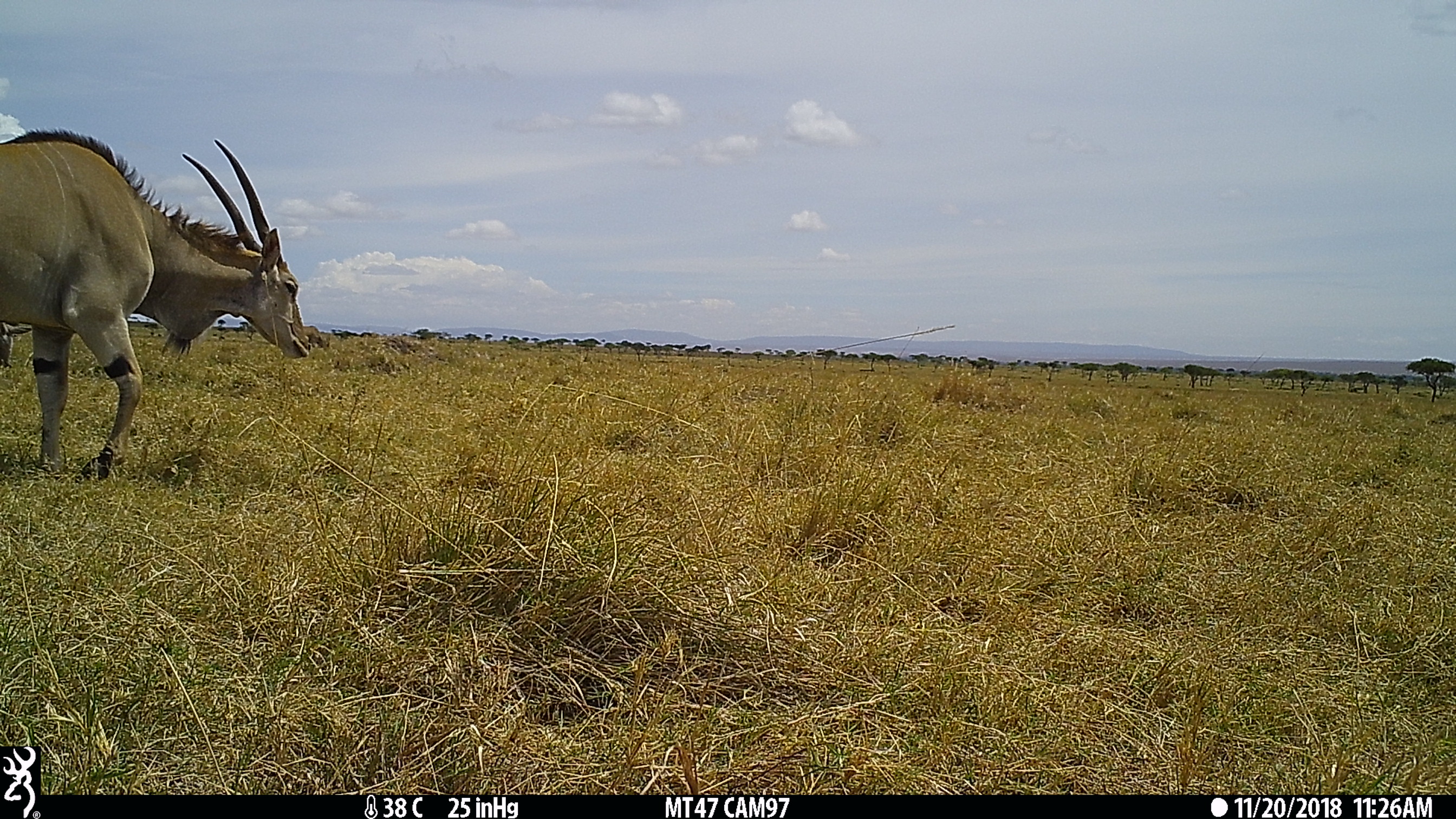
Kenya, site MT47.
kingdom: Animalia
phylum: Chordata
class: Mammalia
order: Artiodactyla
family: Bovidae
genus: Tragelaphus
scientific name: Tragelaphus oryx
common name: eland